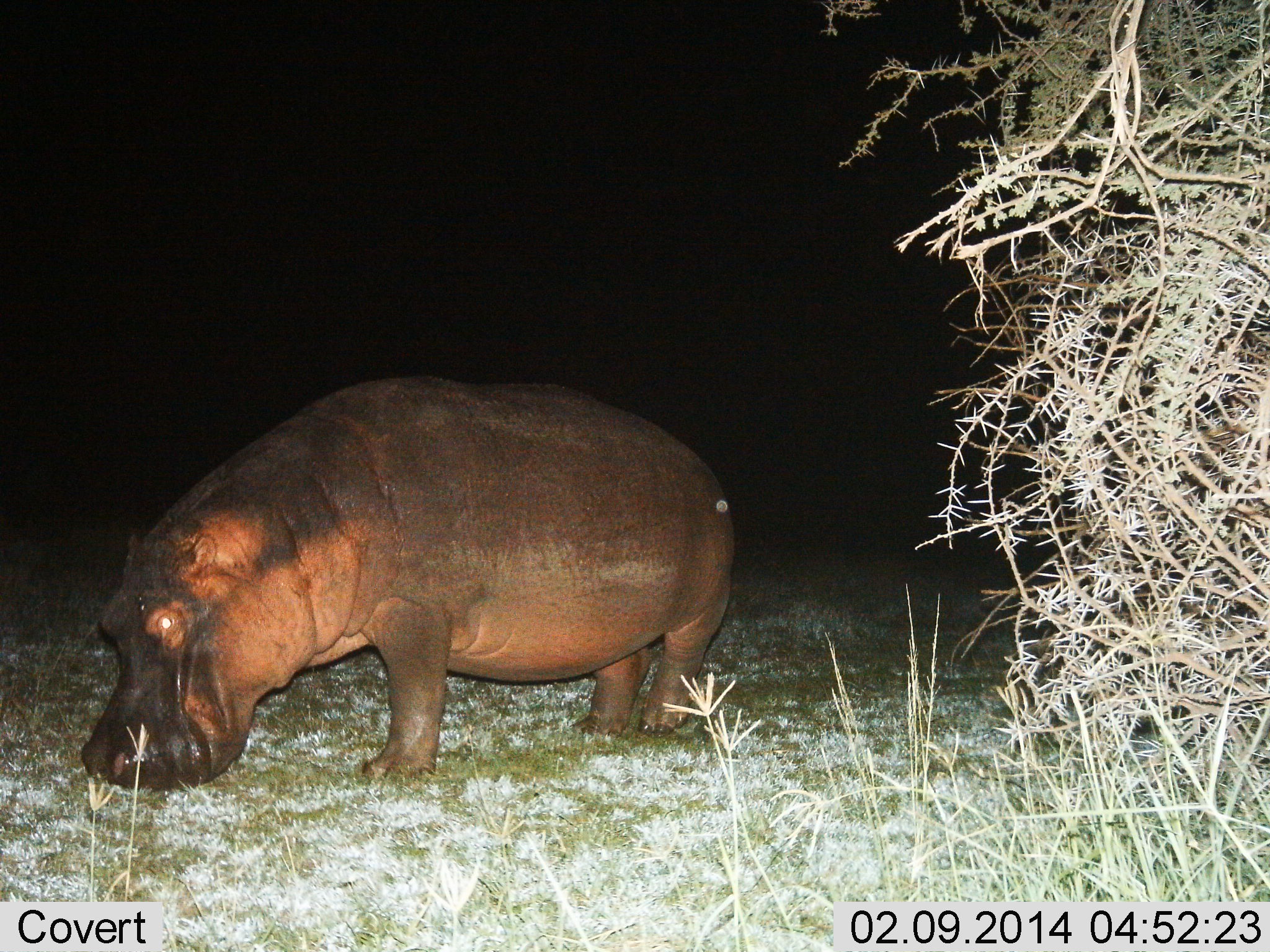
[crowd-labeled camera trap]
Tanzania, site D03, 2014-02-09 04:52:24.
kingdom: Animalia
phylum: Chordata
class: Mammalia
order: Artiodactyla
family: Hippopotamidae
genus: Hippopotamus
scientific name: Hippopotamus amphibius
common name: hippopotamus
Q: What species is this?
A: Hippopotamus (Hippopotamus amphibius).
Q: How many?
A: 1.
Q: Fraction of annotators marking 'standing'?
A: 40%.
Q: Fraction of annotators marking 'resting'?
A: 0%.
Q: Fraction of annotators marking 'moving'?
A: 10%.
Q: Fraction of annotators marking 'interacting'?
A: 0%.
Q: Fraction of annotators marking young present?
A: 0%.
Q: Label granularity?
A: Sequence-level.